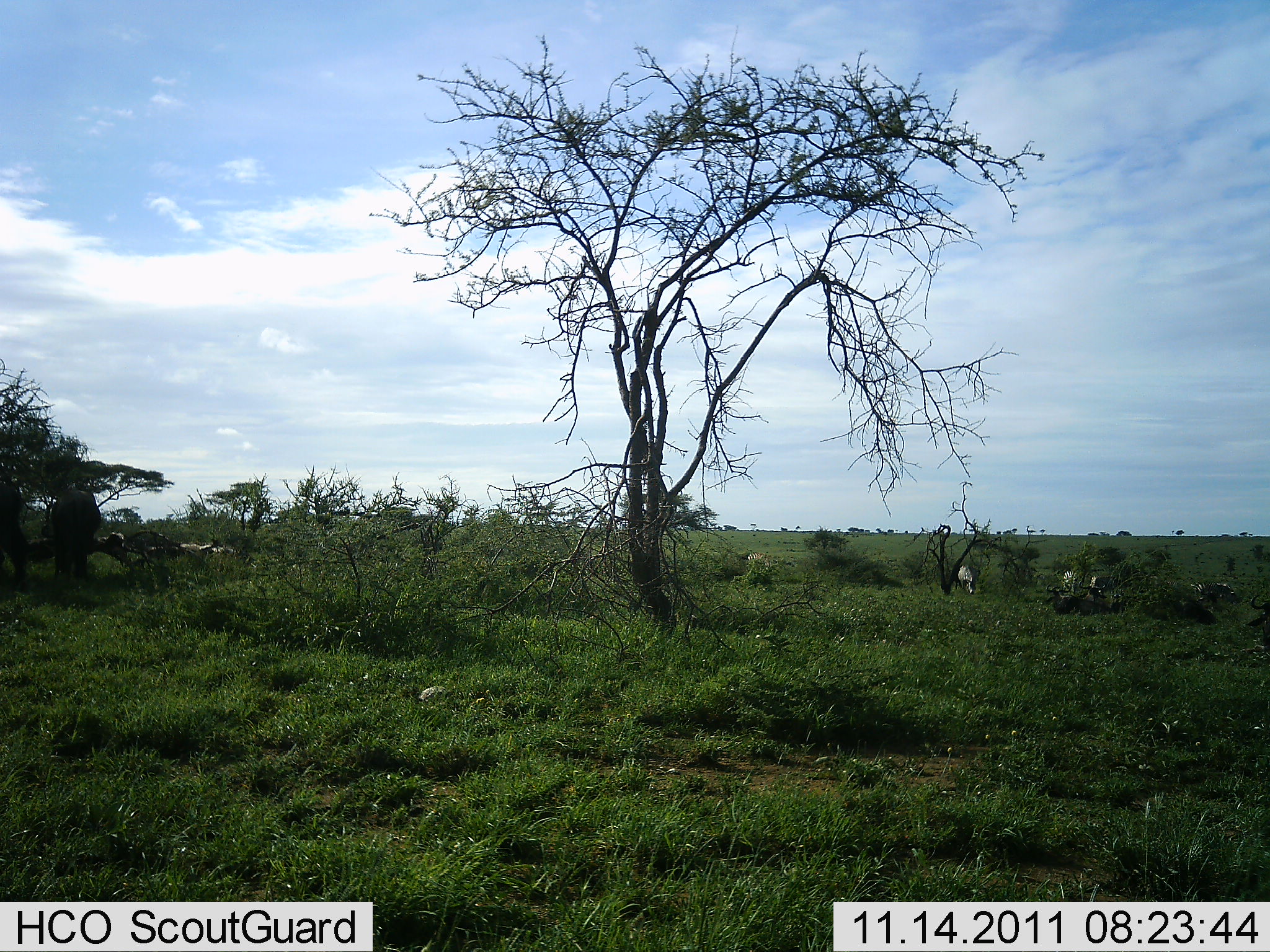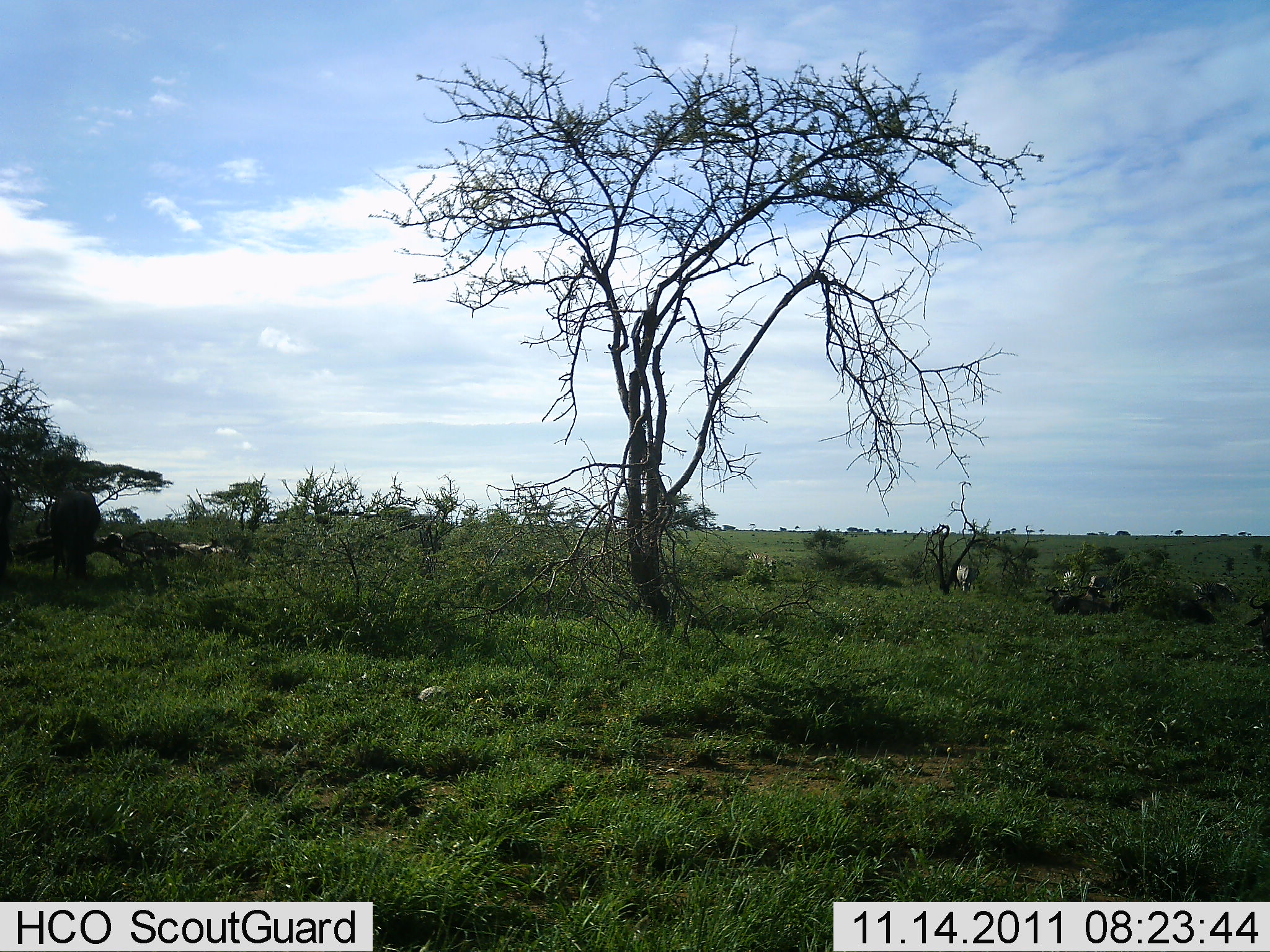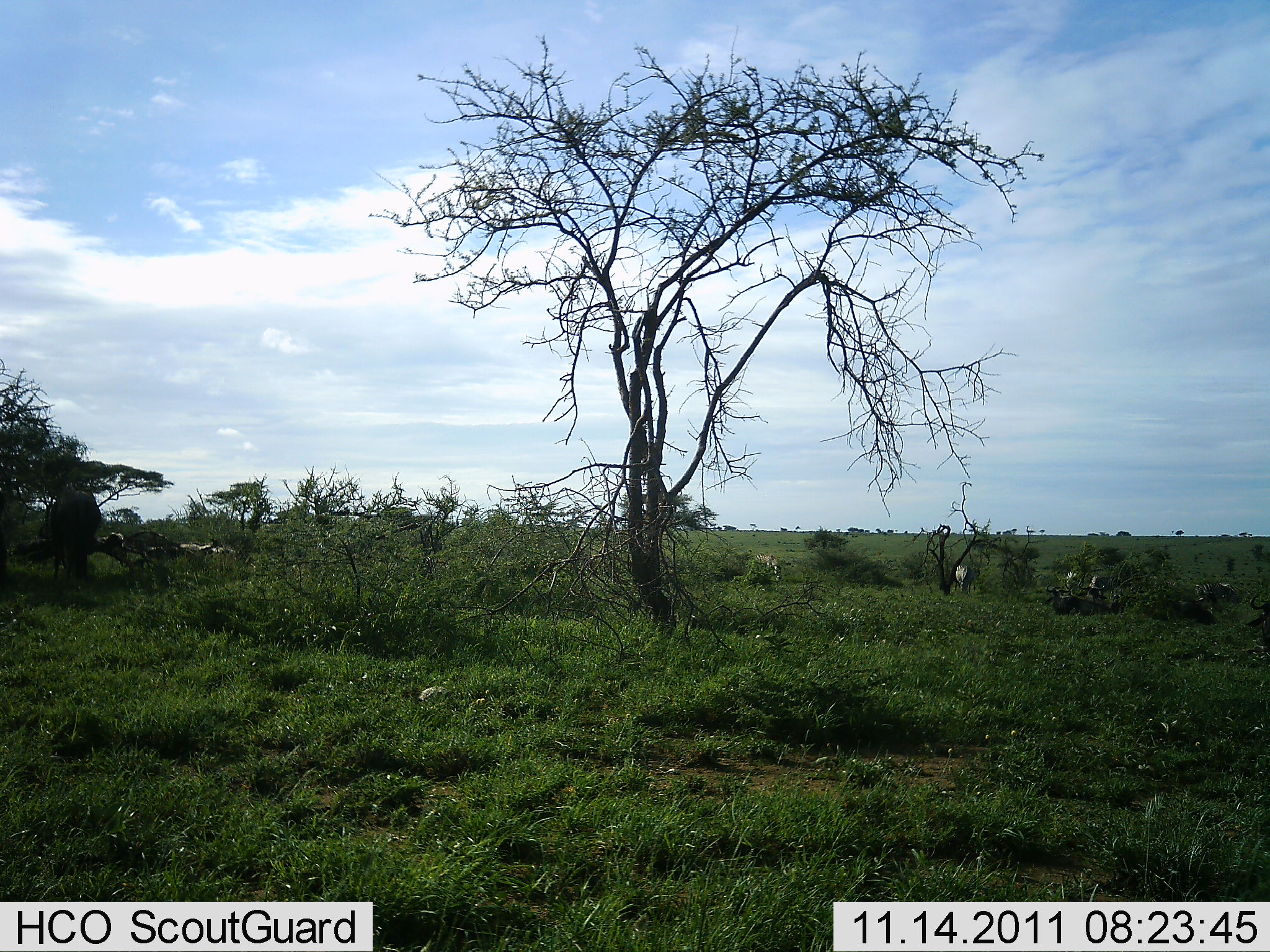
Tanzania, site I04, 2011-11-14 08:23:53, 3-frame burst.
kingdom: Animalia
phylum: Chordata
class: Mammalia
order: Perissodactyla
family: Equidae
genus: Equus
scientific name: Equus quagga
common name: plains zebra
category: zebra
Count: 4.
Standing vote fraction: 30%.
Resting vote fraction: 0%.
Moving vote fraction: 20%.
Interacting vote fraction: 0%.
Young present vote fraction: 0%.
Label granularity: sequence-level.